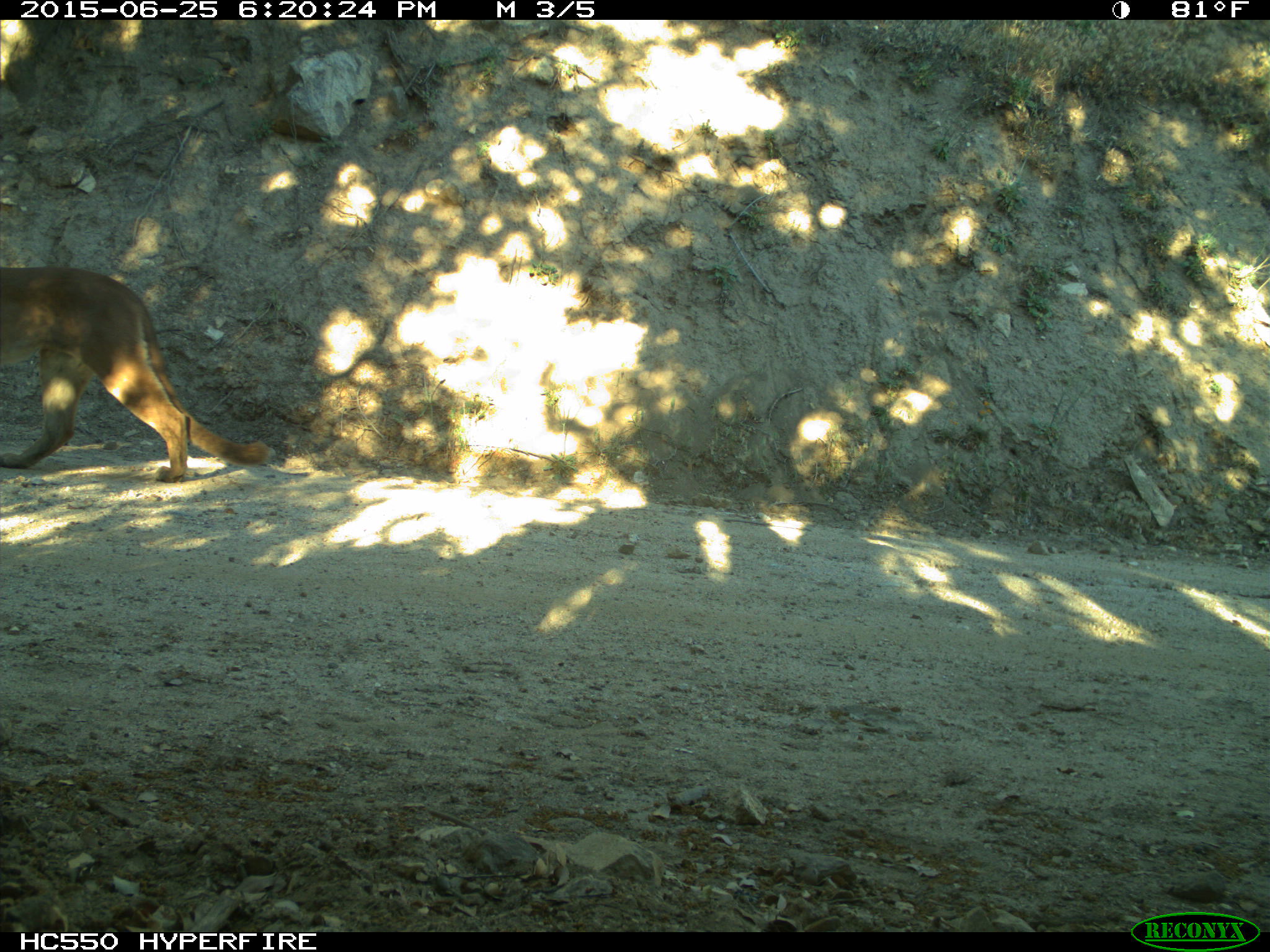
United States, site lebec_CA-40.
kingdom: Animalia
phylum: Chordata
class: Mammalia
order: Carnivora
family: Felidae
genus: Puma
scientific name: Puma concolor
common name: mountain lion